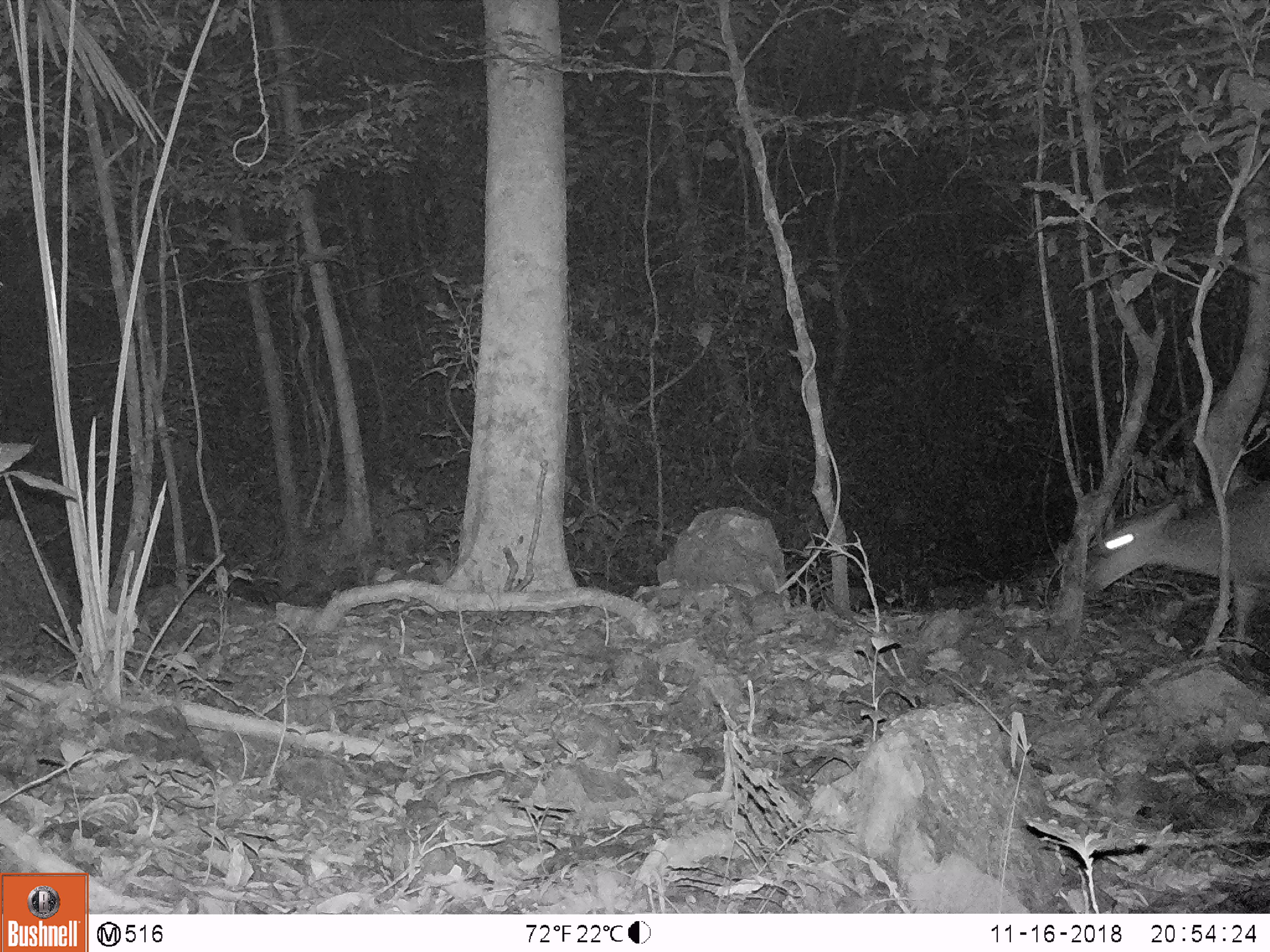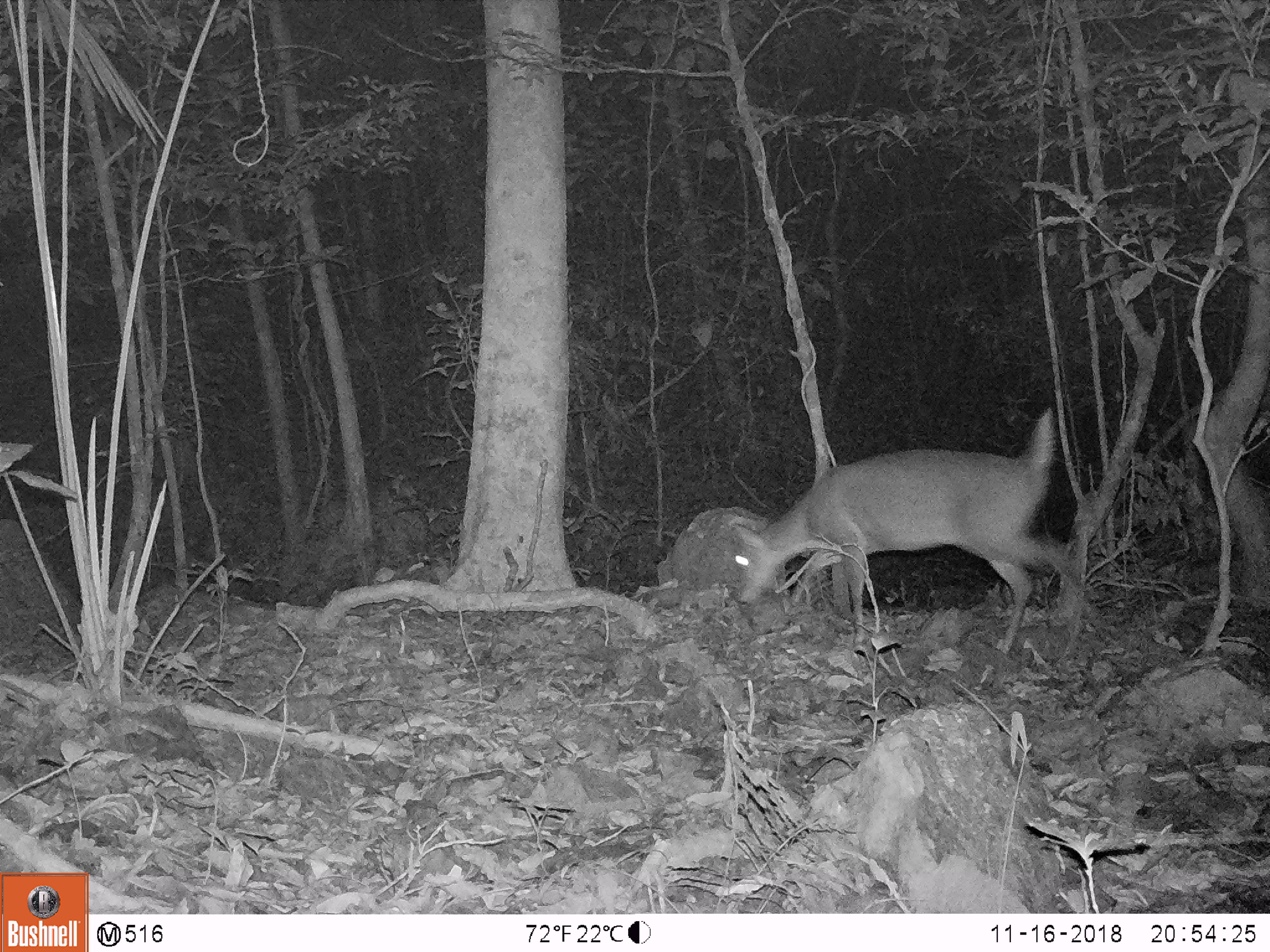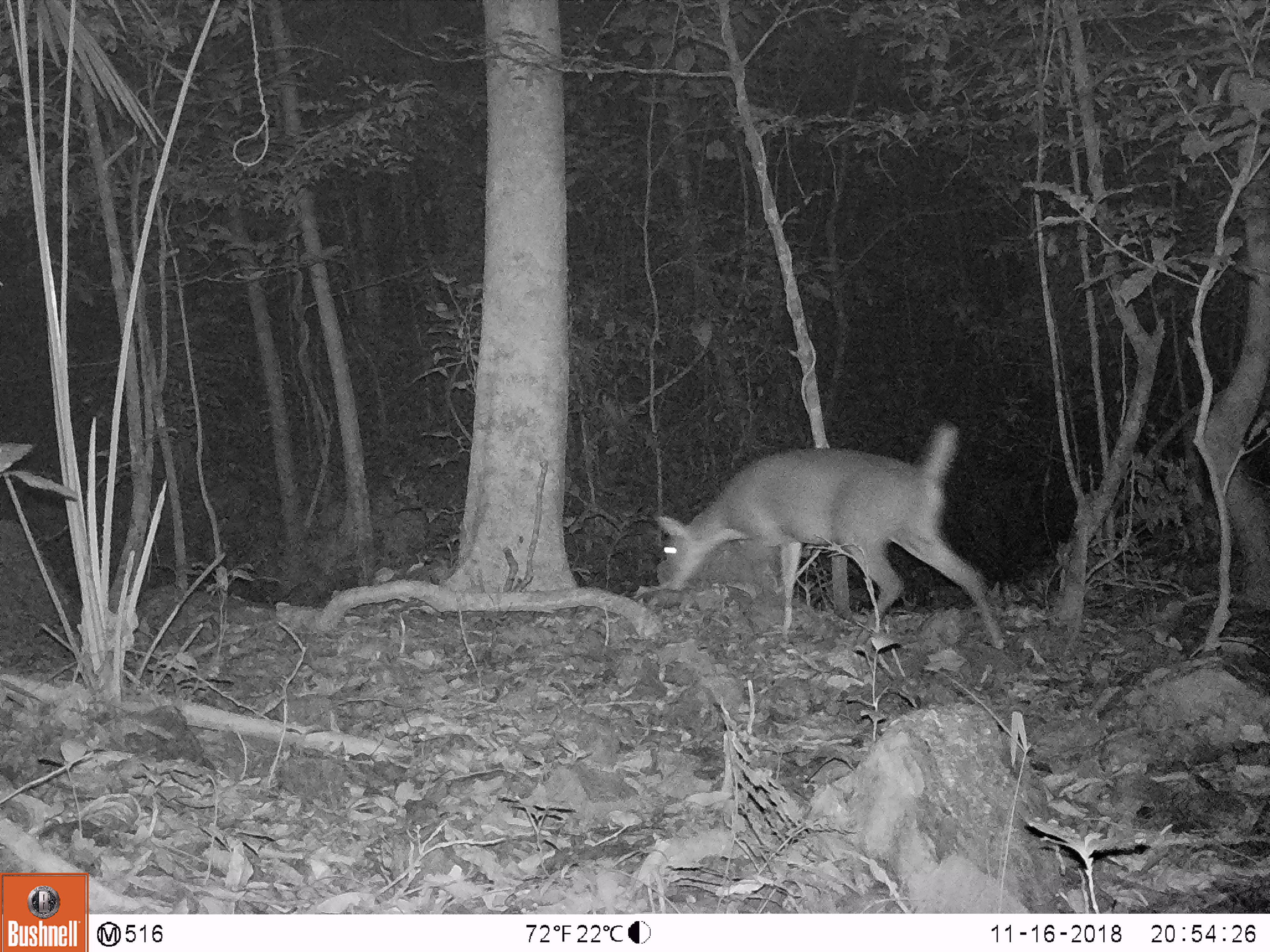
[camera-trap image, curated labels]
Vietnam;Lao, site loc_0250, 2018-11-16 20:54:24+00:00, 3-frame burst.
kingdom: Animalia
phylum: Chordata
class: Mammalia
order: Artiodactyla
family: Cervidae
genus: Muntiacus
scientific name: Muntiacus vuquangensis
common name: large-antlered muntjac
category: large antlered muntjac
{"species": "large antlered muntjac (large-antlered muntjac) (Muntiacus vuquangensis)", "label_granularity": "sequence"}